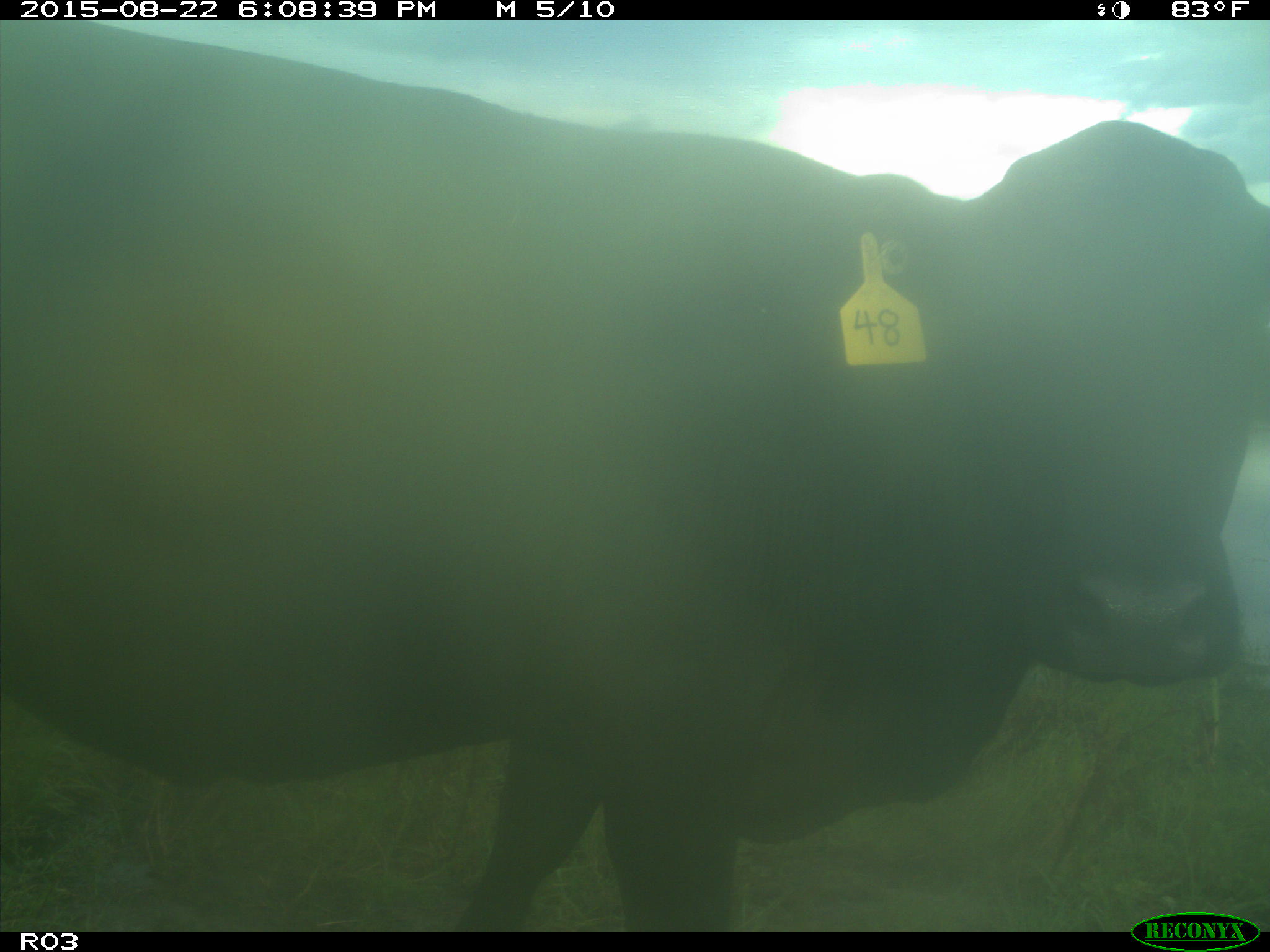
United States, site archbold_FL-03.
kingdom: Animalia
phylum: Chordata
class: Mammalia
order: Artiodactyla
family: Bovidae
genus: Bos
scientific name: Bos taurus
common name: domestic cow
Bos taurus (domestic cow).